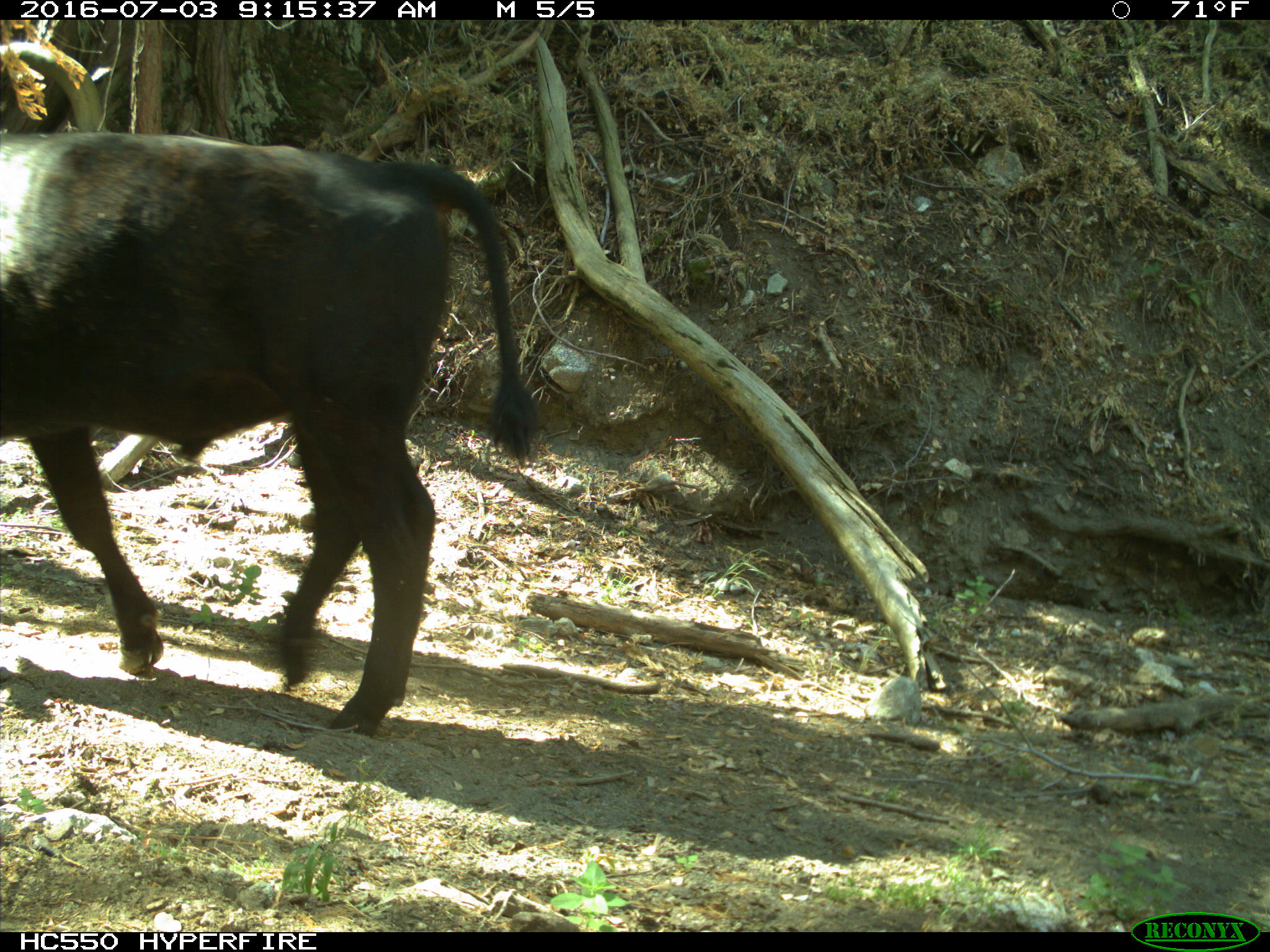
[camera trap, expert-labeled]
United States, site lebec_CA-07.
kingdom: Animalia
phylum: Chordata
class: Mammalia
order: Artiodactyla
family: Bovidae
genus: Bos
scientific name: Bos taurus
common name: domestic cow